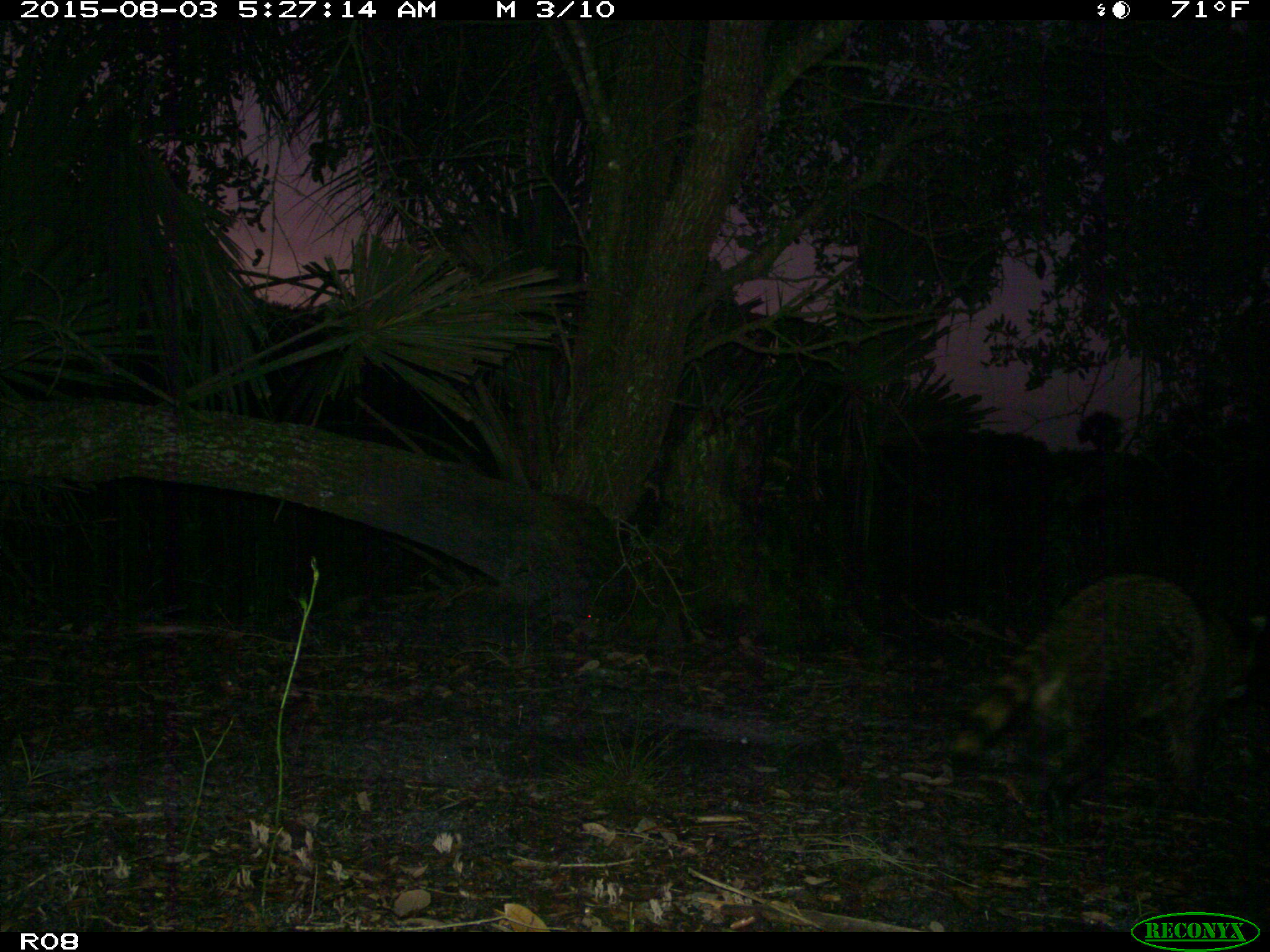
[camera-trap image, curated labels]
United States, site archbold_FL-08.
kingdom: Animalia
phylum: Chordata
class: Mammalia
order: Carnivora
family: Procyonidae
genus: Procyon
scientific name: Procyon lotor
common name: common raccoon